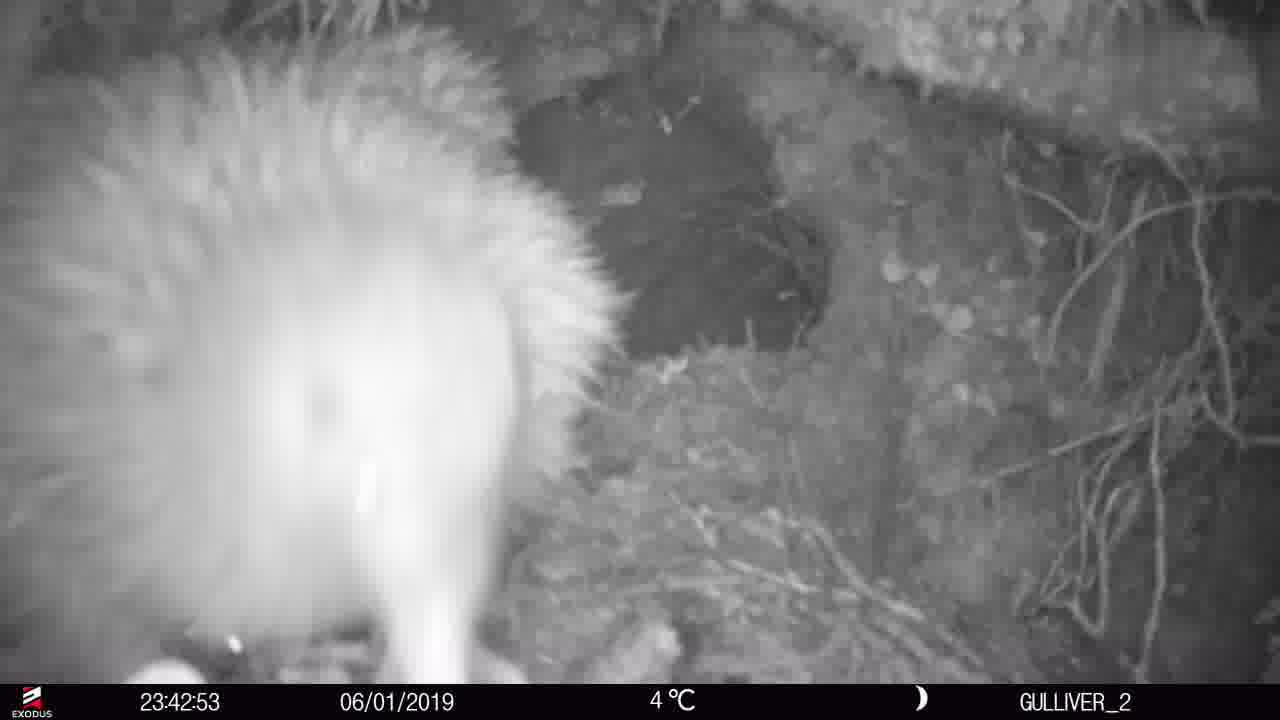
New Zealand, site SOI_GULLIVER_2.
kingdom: Animalia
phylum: Chordata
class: Aves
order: Apterygiformes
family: Apterygidae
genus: Apteryx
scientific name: Apteryx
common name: kiwi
Kiwi (Apteryx).